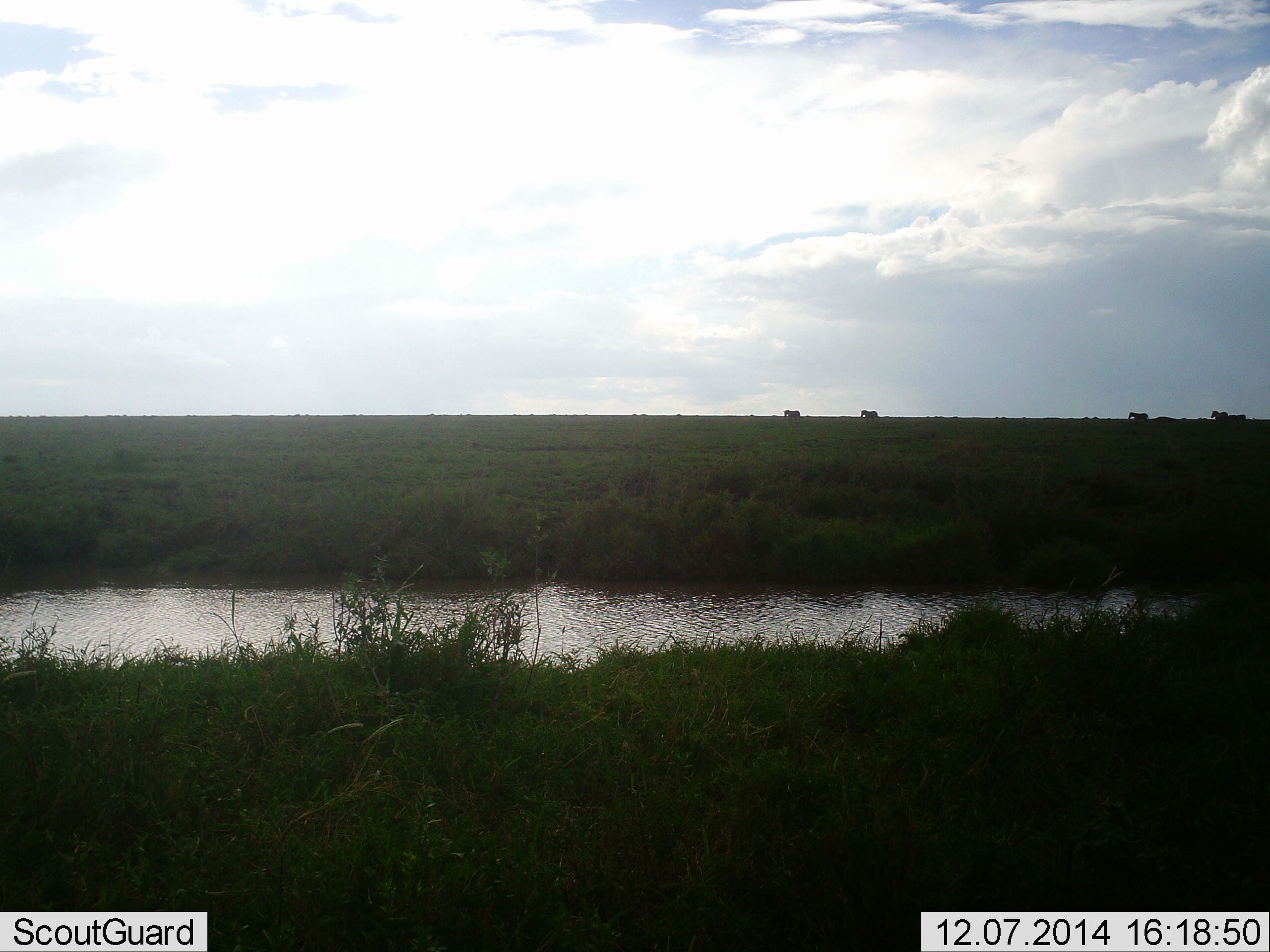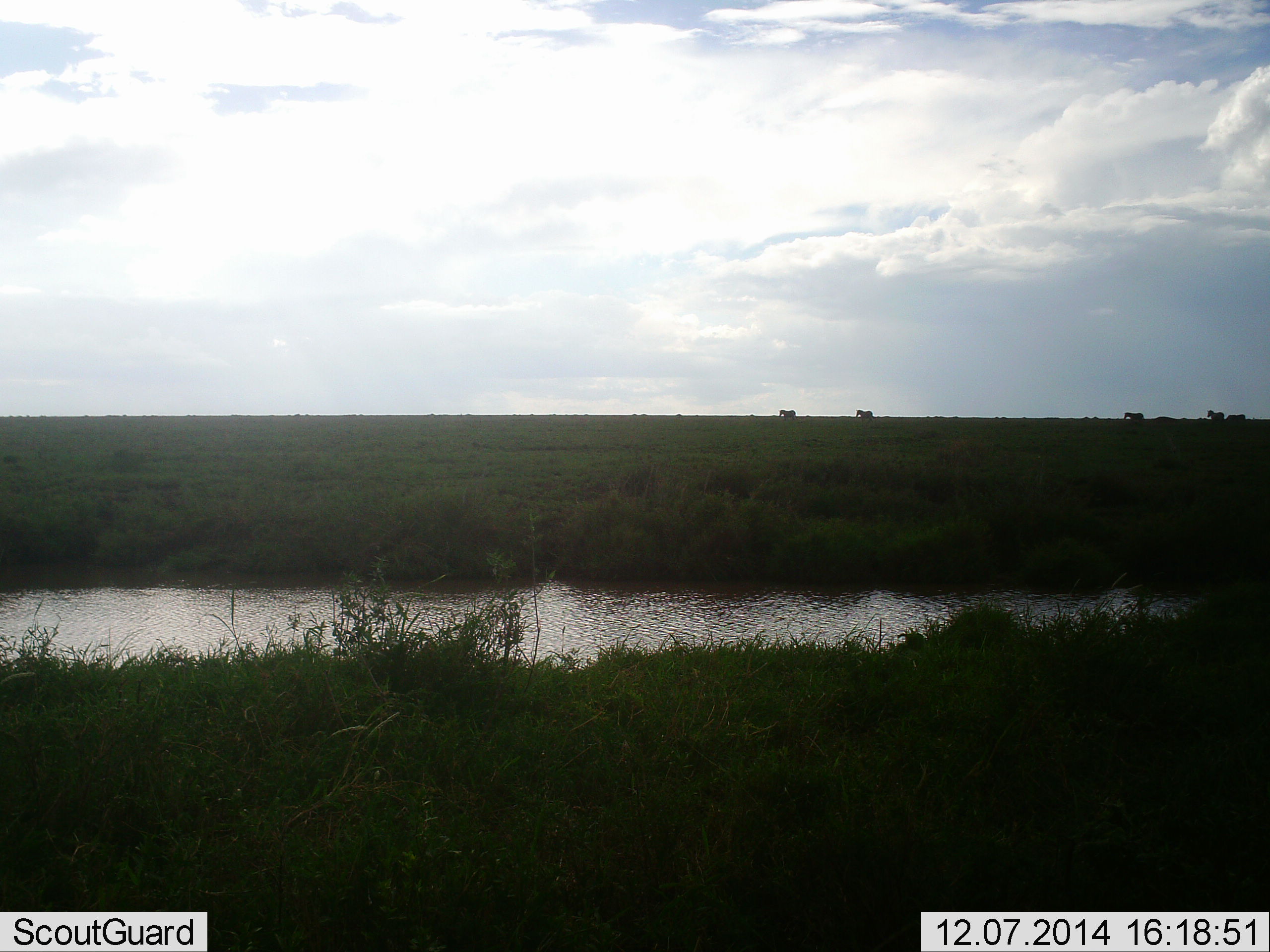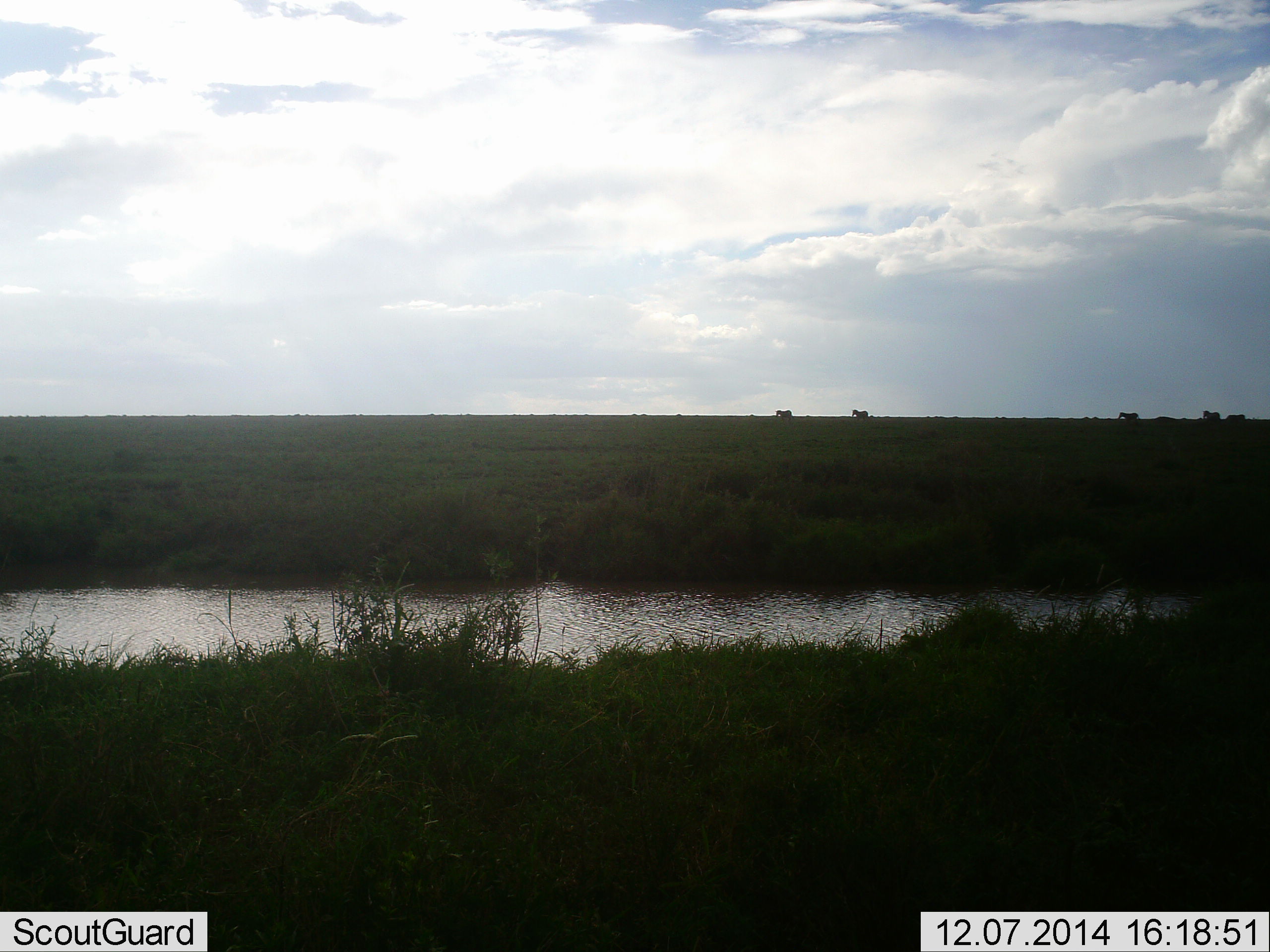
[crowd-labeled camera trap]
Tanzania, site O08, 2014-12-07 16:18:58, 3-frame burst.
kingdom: Animalia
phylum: Chordata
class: Mammalia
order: Perissodactyla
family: Equidae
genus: Equus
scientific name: Equus quagga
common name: plains zebra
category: zebra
Zebra (plains zebra) (Equus quagga), count 5. Behavior (volunteer vote fractions): standing 0%, resting 0%, moving 88%, interacting 0%. Young present (vote fraction): 0%. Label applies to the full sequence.